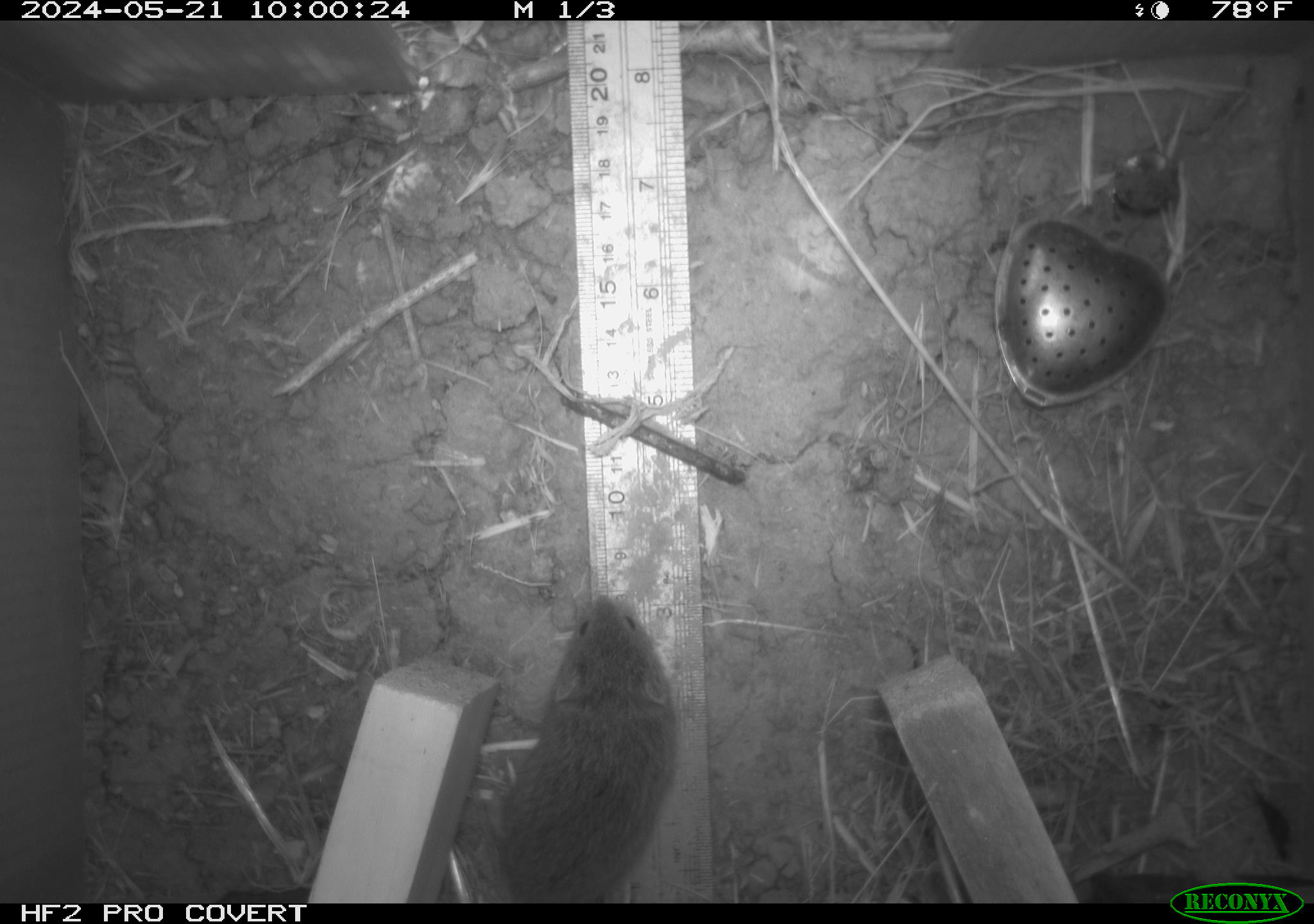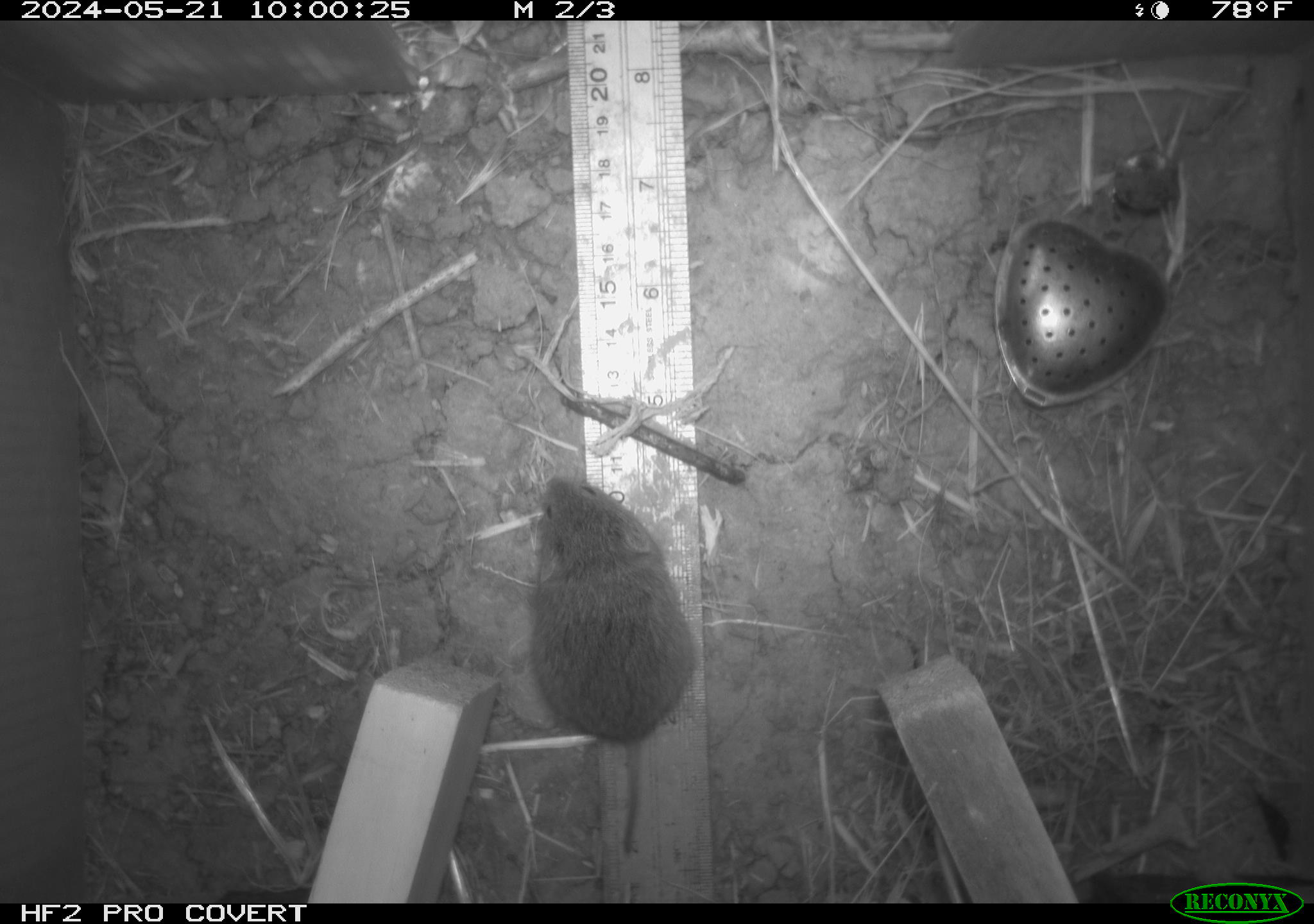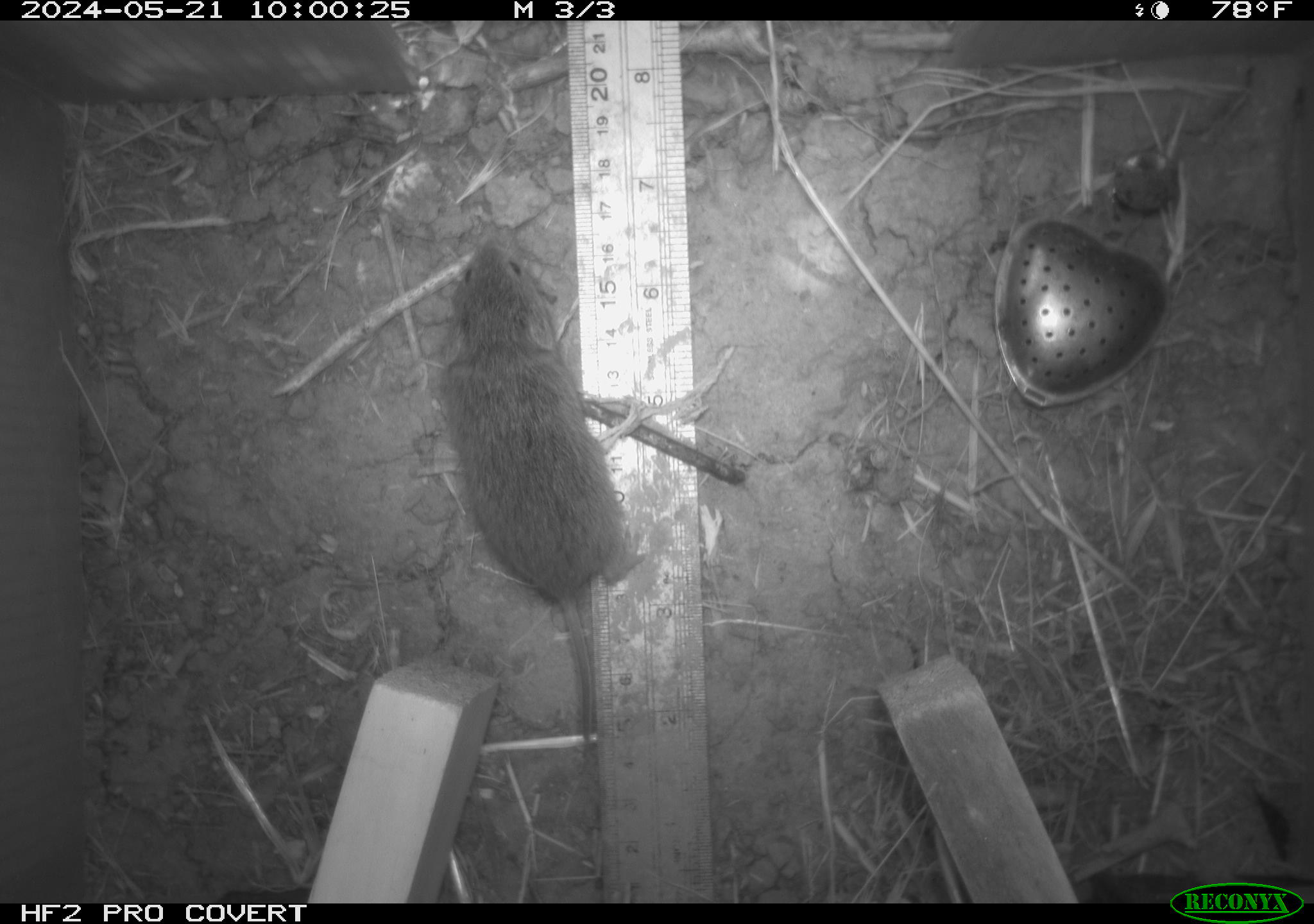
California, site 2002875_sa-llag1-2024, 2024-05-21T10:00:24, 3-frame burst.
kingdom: Animalia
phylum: Chordata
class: Mammalia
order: Rodentia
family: Cricetidae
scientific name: Arvicolinae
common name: voles, lemmings, and muskrats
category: arvicolinae subfamily